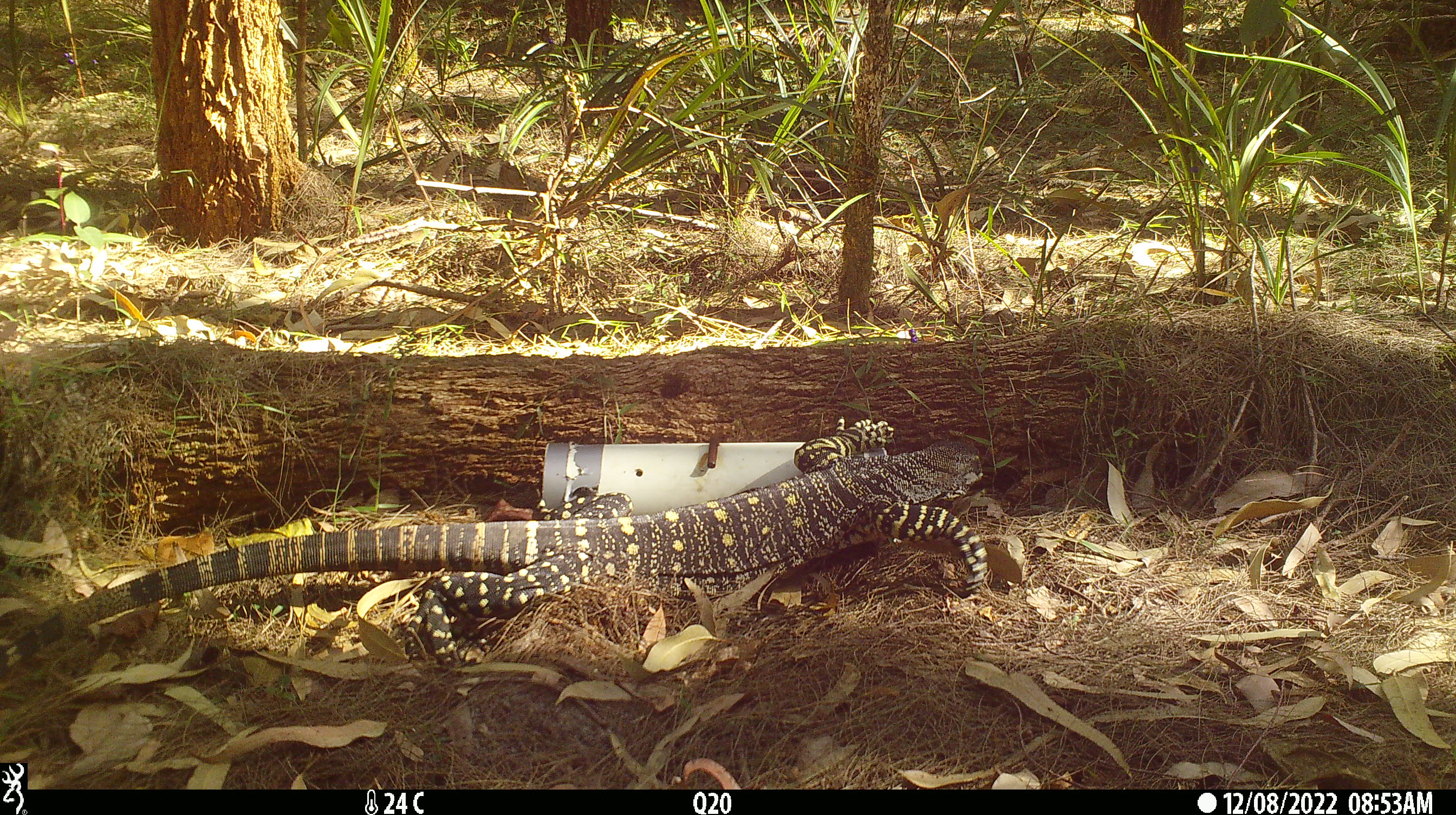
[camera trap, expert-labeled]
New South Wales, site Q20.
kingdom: Animalia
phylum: Chordata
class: Reptilia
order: Squamata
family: Varanidae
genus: Varanus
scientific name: Varanus varius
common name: lace monitor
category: goanna